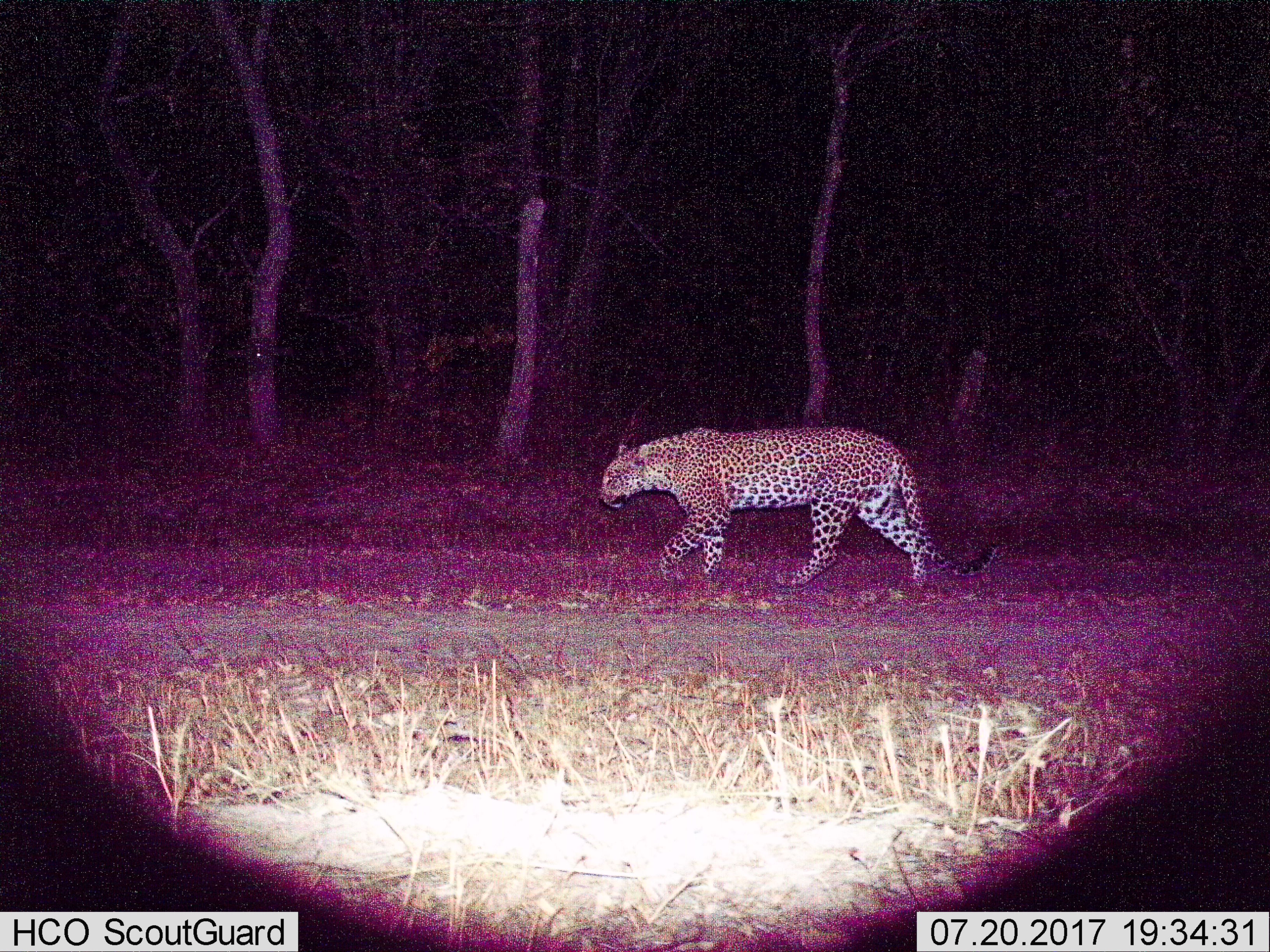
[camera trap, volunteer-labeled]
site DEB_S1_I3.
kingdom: Animalia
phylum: Chordata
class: Mammalia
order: Carnivora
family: Felidae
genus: Panthera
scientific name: Panthera pardus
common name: leopard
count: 1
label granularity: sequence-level